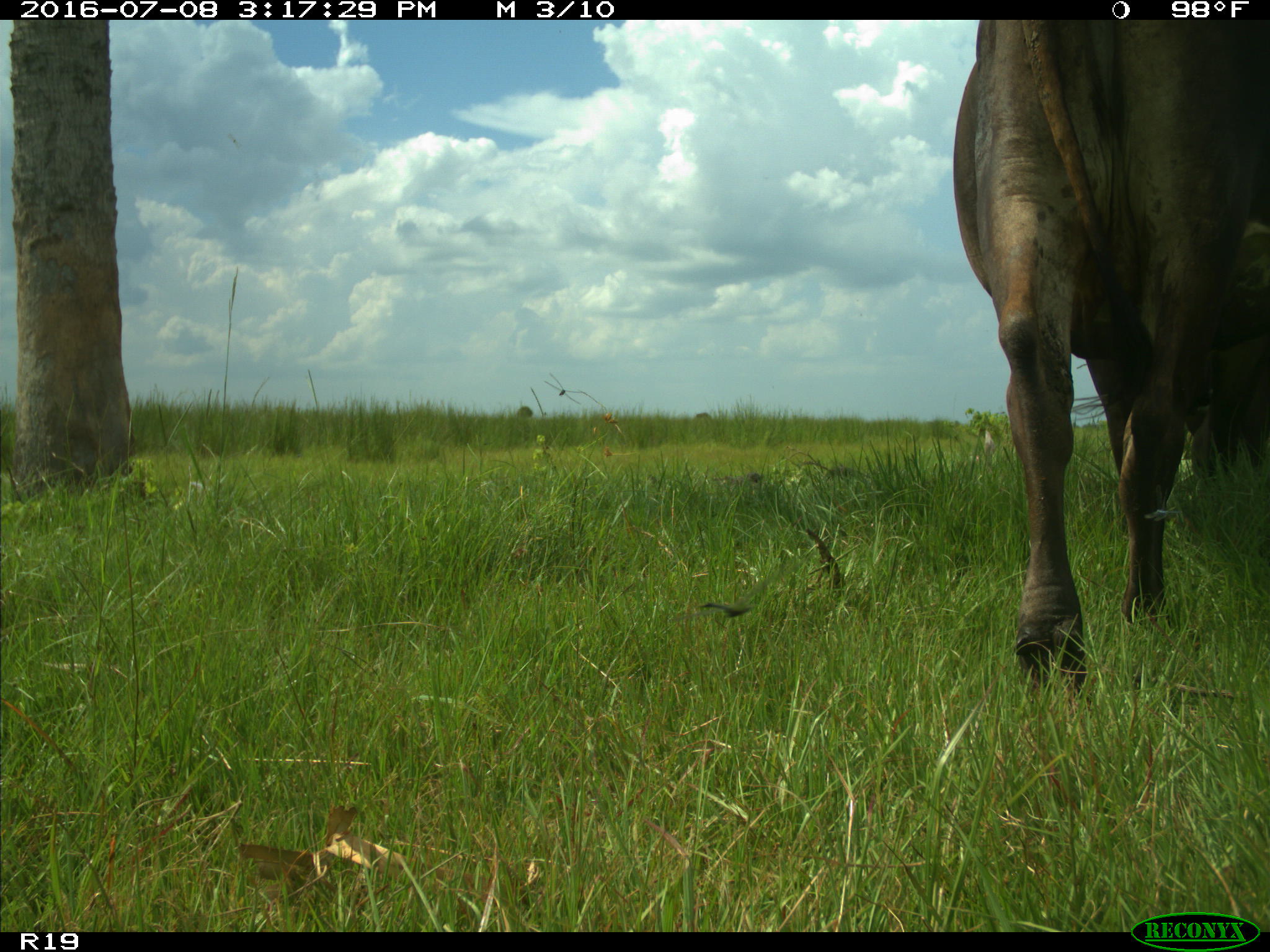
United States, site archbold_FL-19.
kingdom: Animalia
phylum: Chordata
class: Mammalia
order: Artiodactyla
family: Bovidae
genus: Bos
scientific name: Bos taurus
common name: domestic cow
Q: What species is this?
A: Bos taurus (domestic cow).